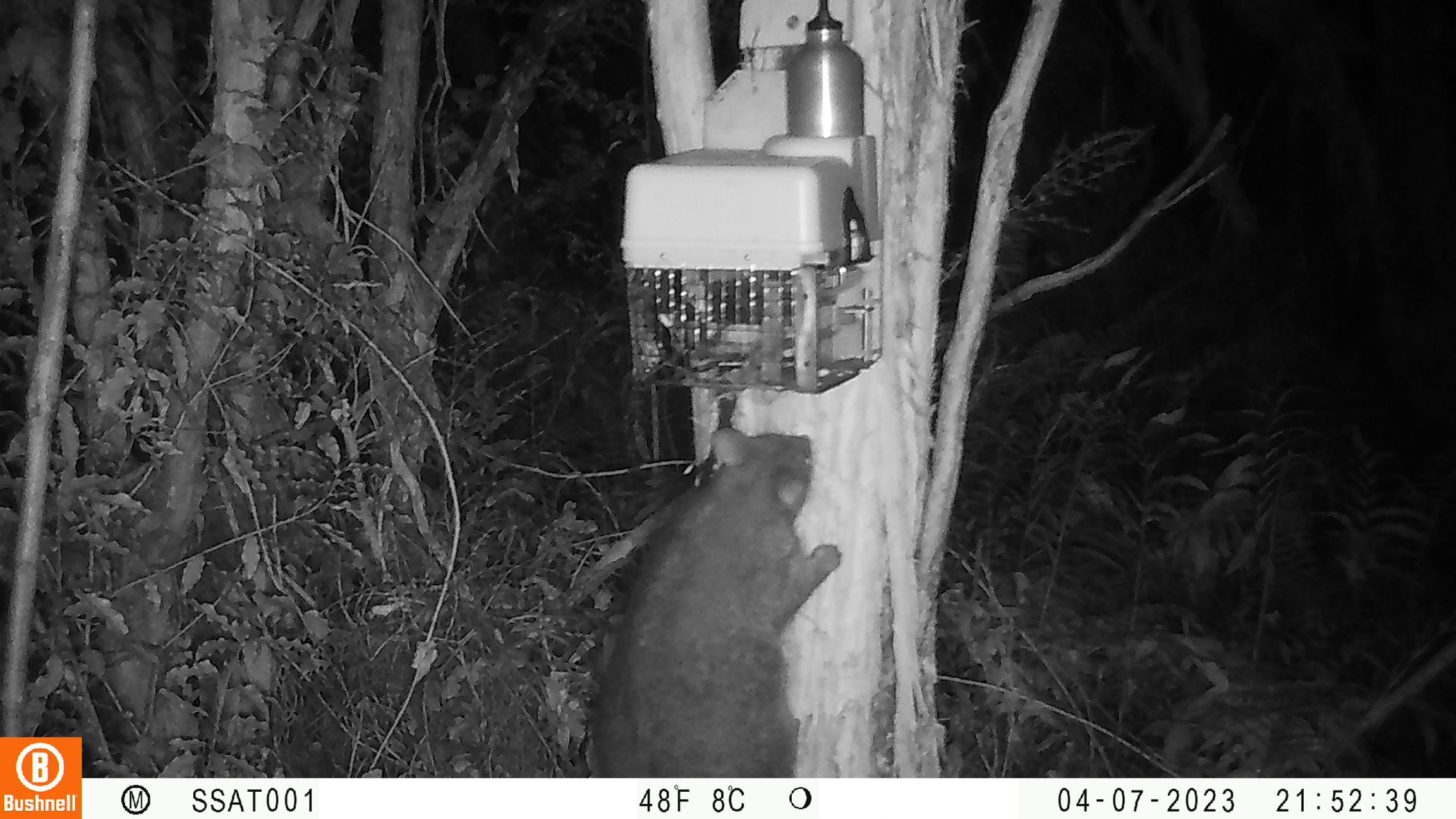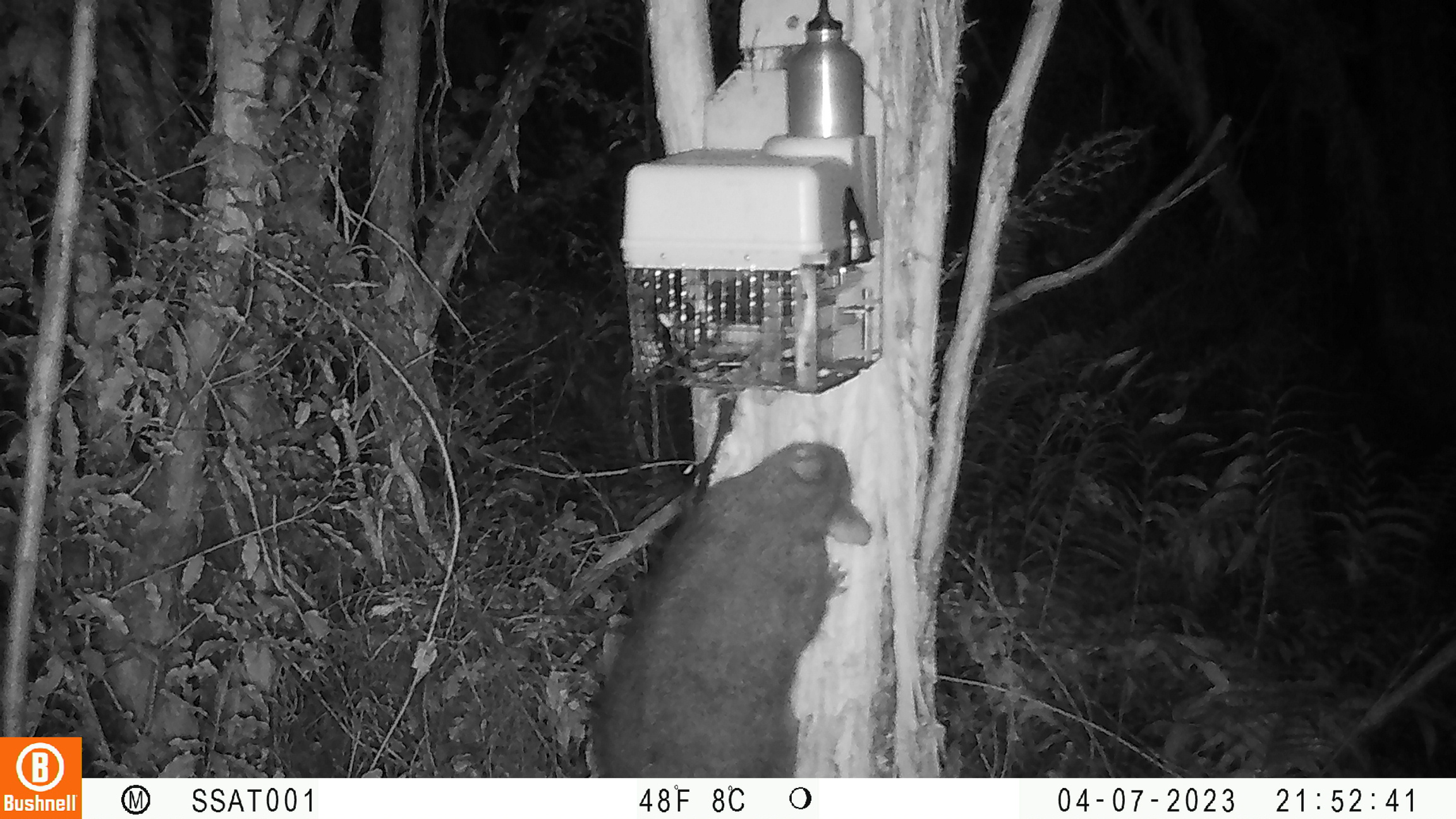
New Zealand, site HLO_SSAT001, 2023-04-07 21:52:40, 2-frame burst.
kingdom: Animalia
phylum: Chordata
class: Mammalia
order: Diprotodontia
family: Phalangeridae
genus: Trichosurus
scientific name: Trichosurus vulpecula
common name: common brushtail possum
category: possum